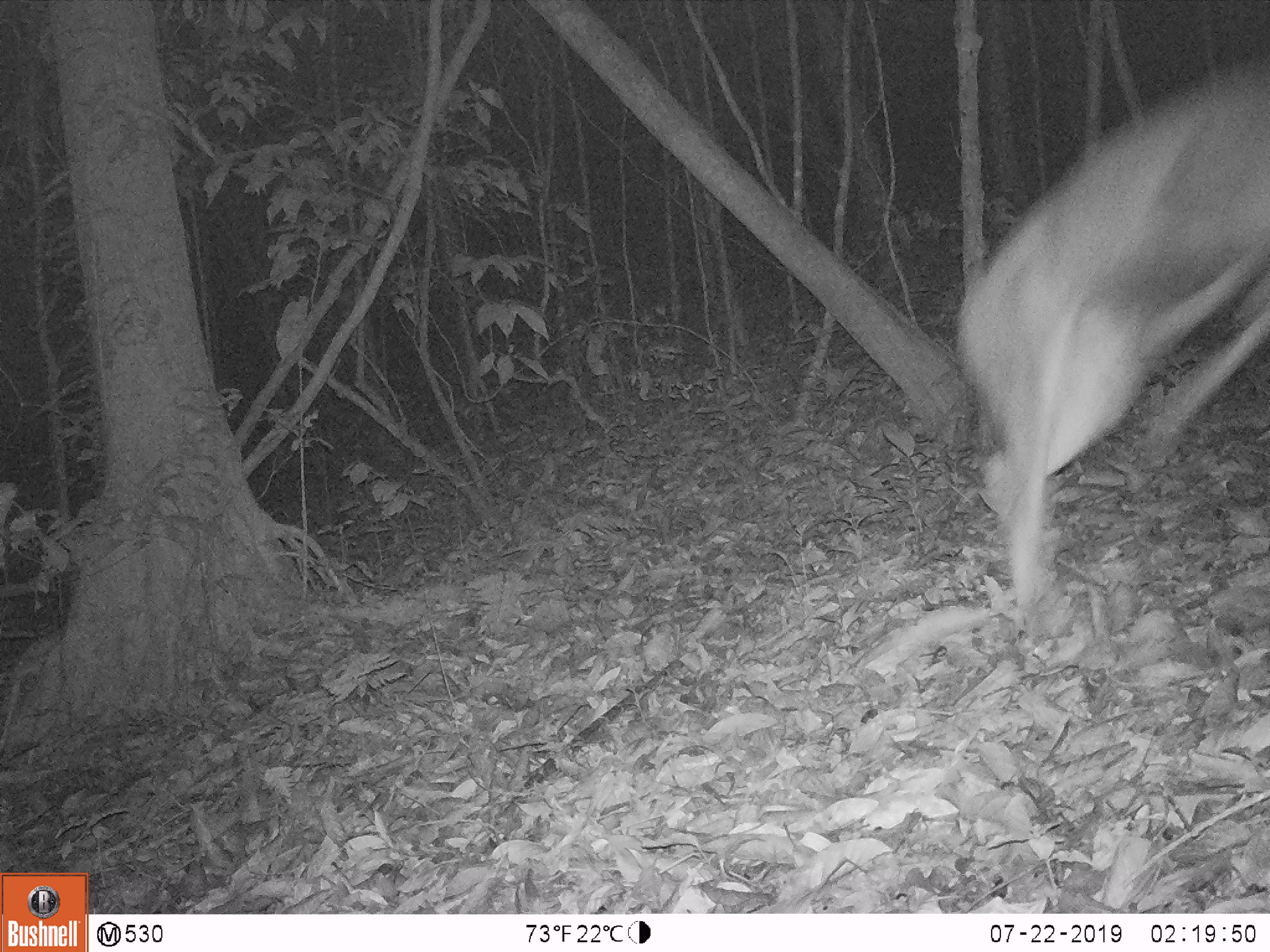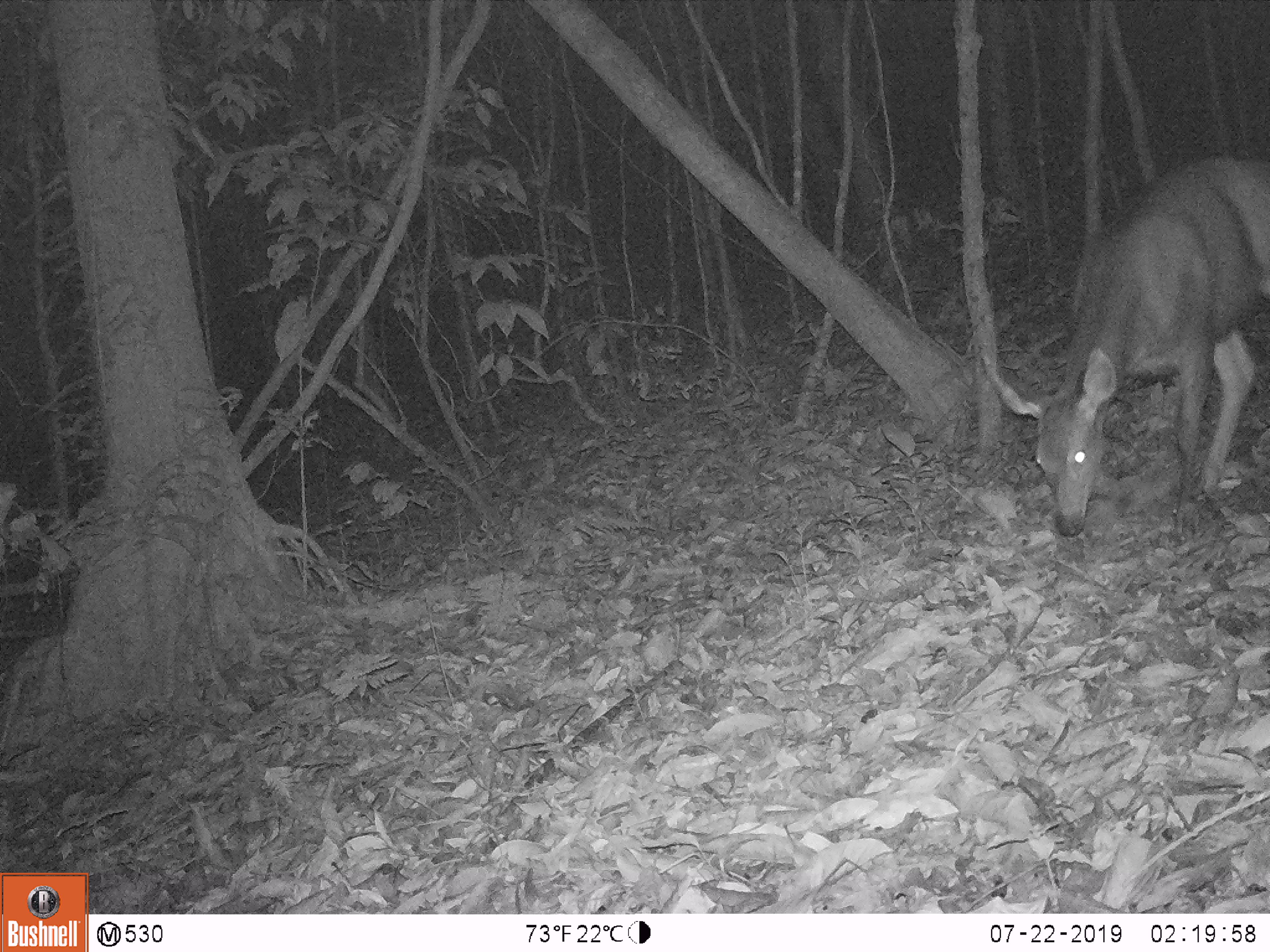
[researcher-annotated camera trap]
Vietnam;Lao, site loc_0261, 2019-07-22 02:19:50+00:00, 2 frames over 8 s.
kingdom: Animalia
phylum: Chordata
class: Mammalia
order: Artiodactyla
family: Cervidae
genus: Rusa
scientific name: Rusa unicolor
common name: sambar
Sambar (Rusa unicolor). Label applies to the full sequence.